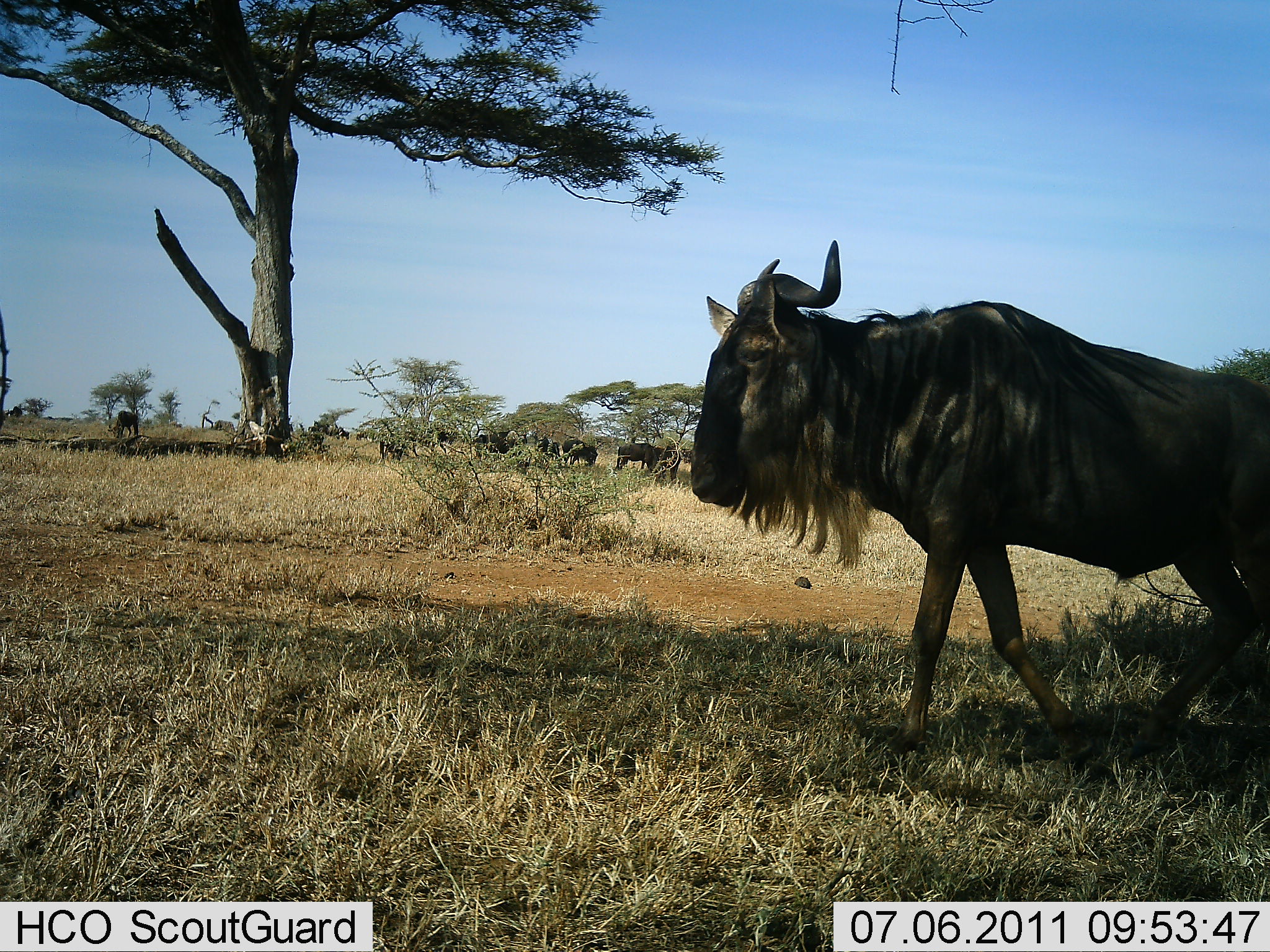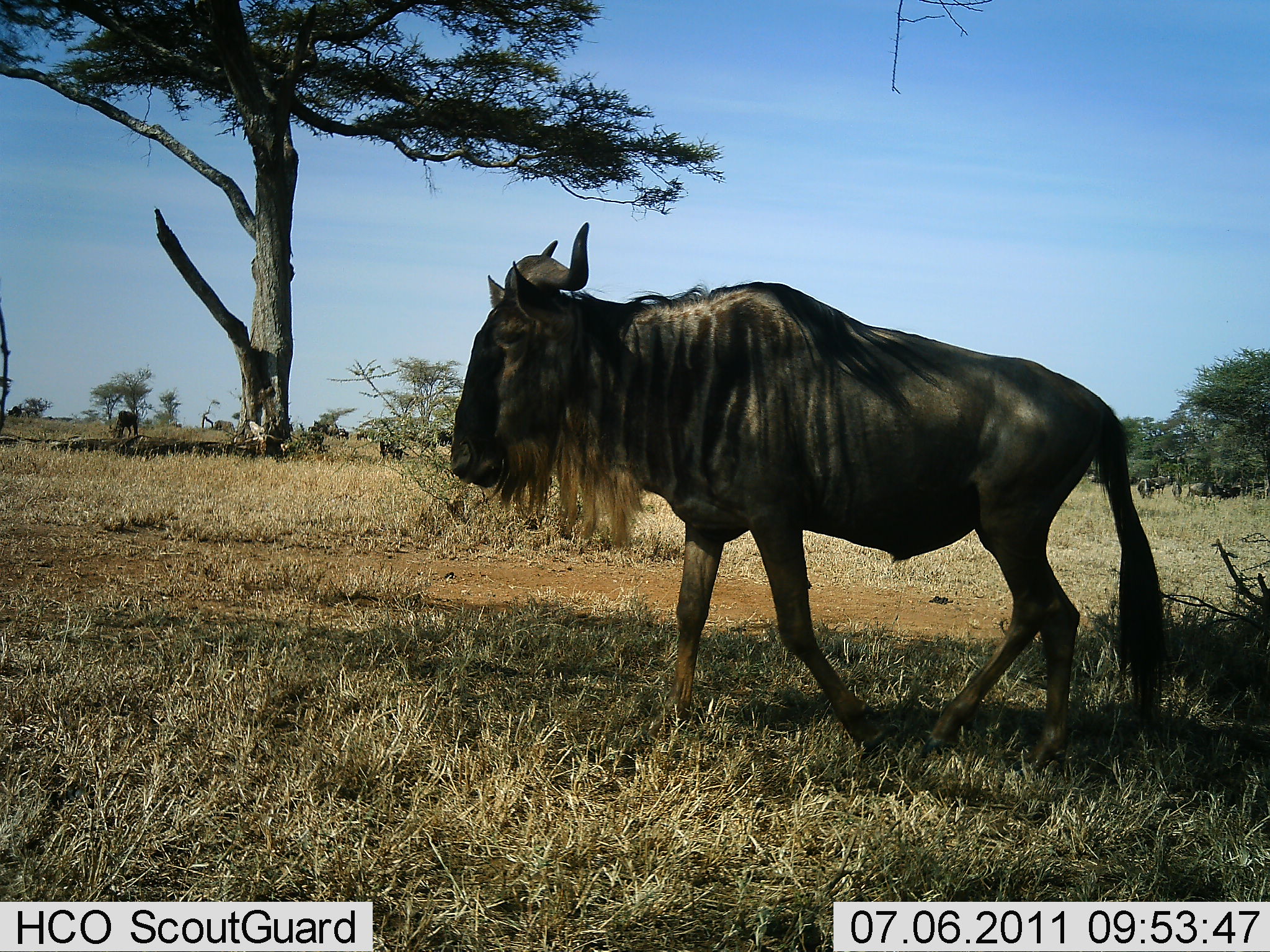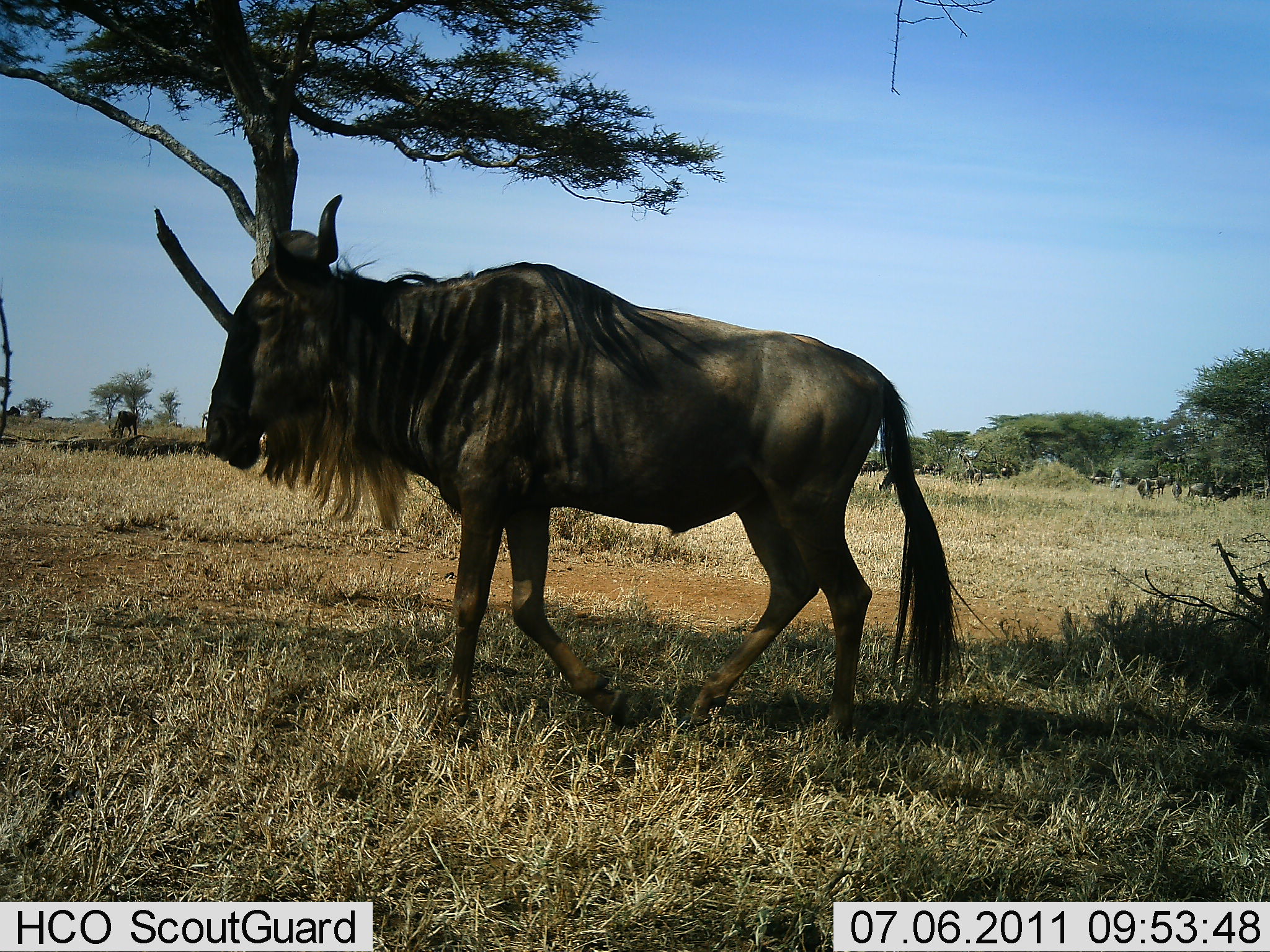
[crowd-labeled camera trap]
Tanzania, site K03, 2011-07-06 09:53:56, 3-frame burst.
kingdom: Animalia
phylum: Chordata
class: Mammalia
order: Artiodactyla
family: Bovidae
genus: Connochaetes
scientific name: Connochaetes taurinus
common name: blue wildebeest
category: wildebeest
Wildebeest (blue wildebeest) (Connochaetes taurinus), count 6. Behavior (volunteer vote fractions): standing 40%, resting 0%, moving 87%, interacting 0%. Young present (vote fraction): 0%. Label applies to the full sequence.